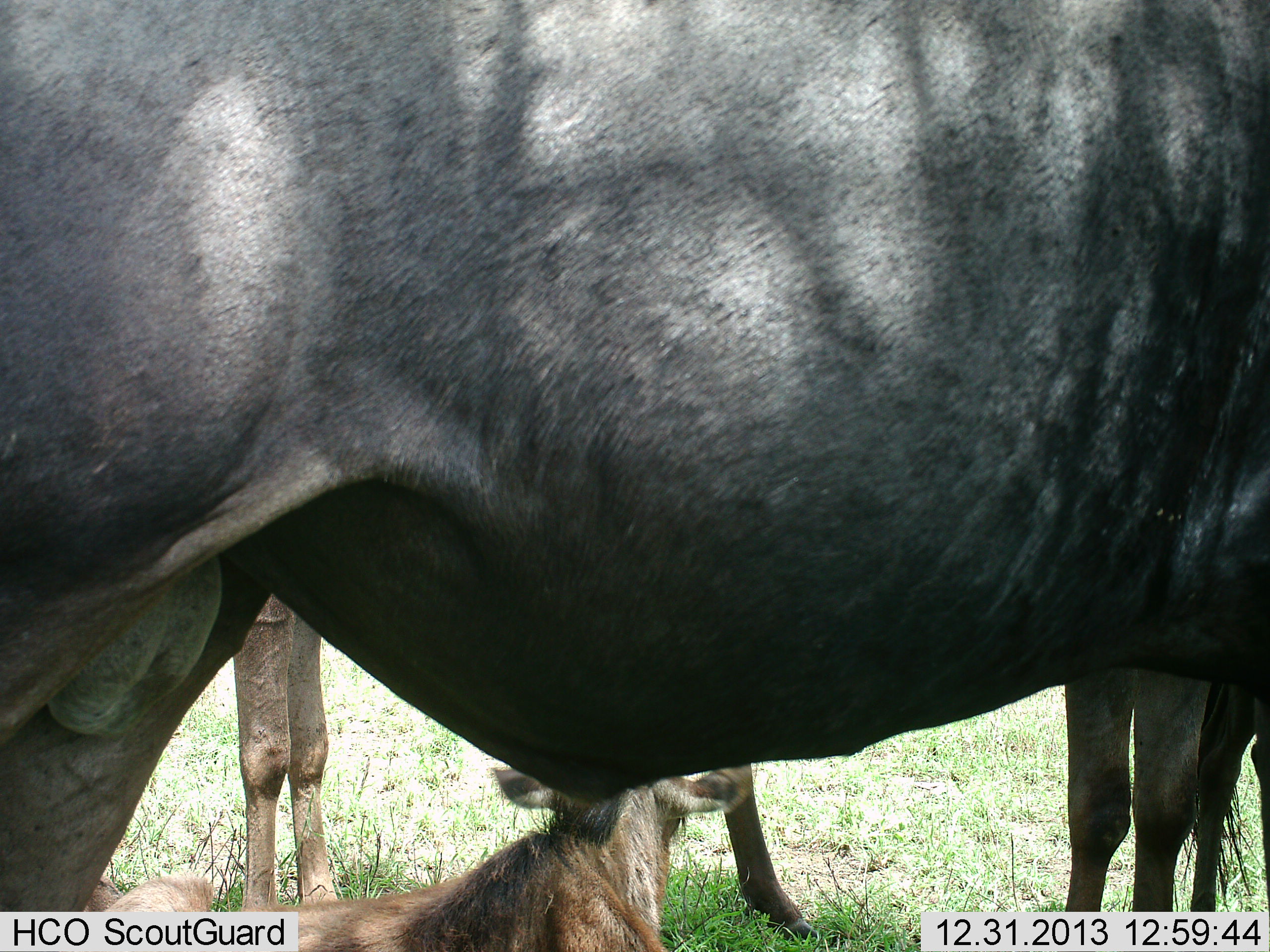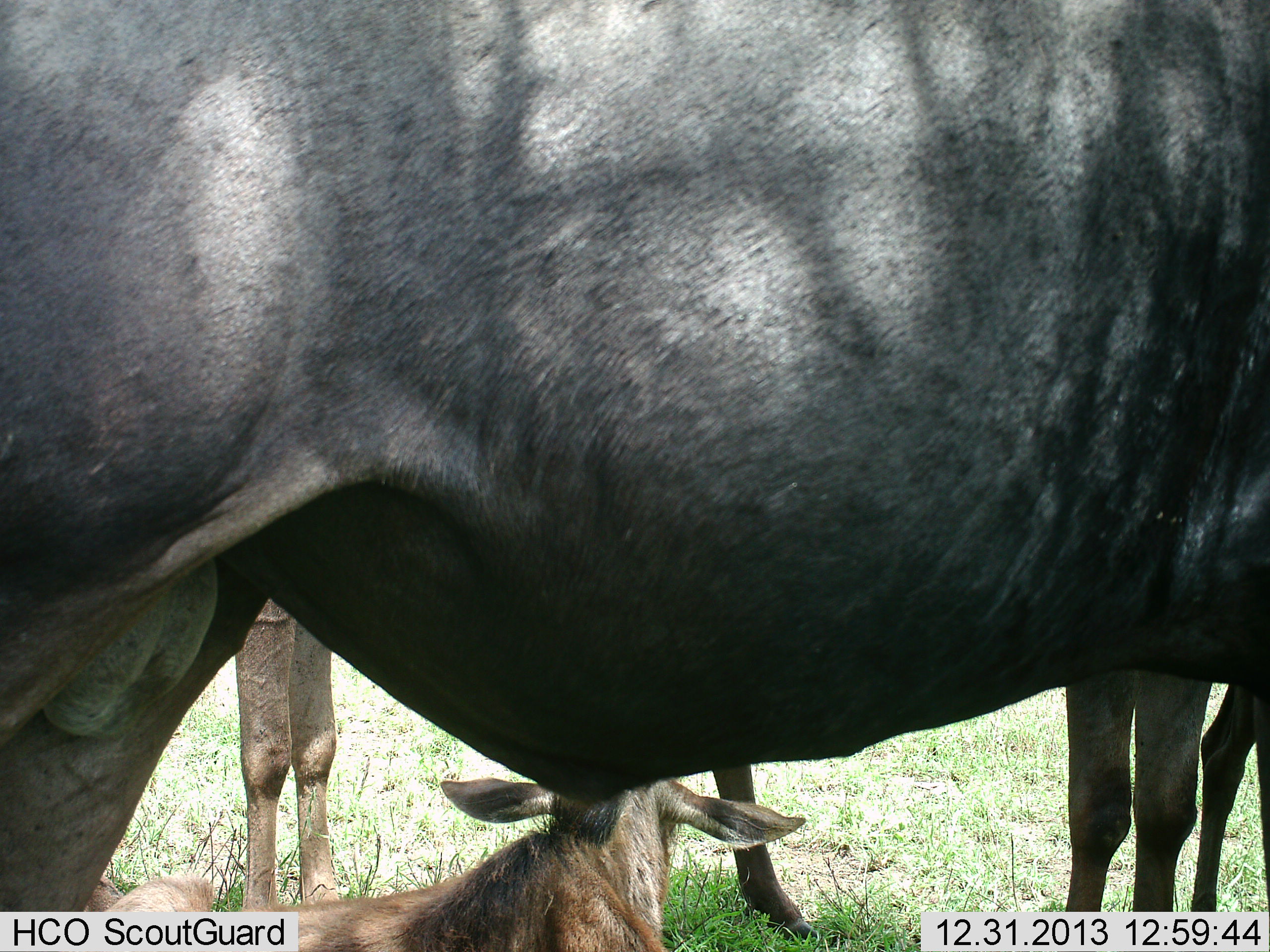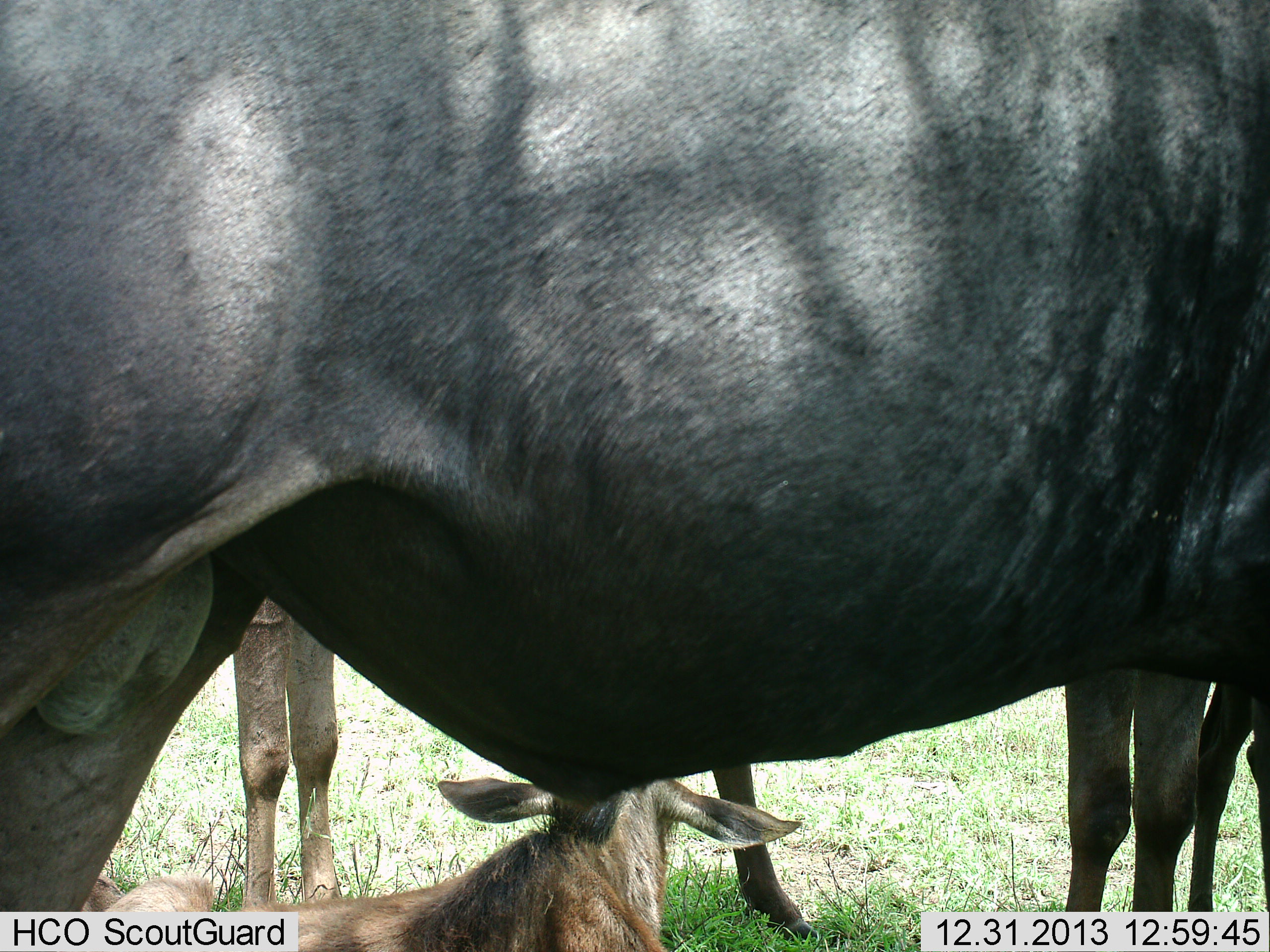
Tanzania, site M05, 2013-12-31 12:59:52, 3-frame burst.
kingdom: Animalia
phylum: Chordata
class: Mammalia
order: Artiodactyla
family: Bovidae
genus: Connochaetes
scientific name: Connochaetes taurinus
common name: blue wildebeest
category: wildebeest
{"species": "wildebeest (blue wildebeest) (Connochaetes taurinus)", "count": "4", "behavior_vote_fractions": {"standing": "90%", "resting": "100%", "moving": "0%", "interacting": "20%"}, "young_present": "80%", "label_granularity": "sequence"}